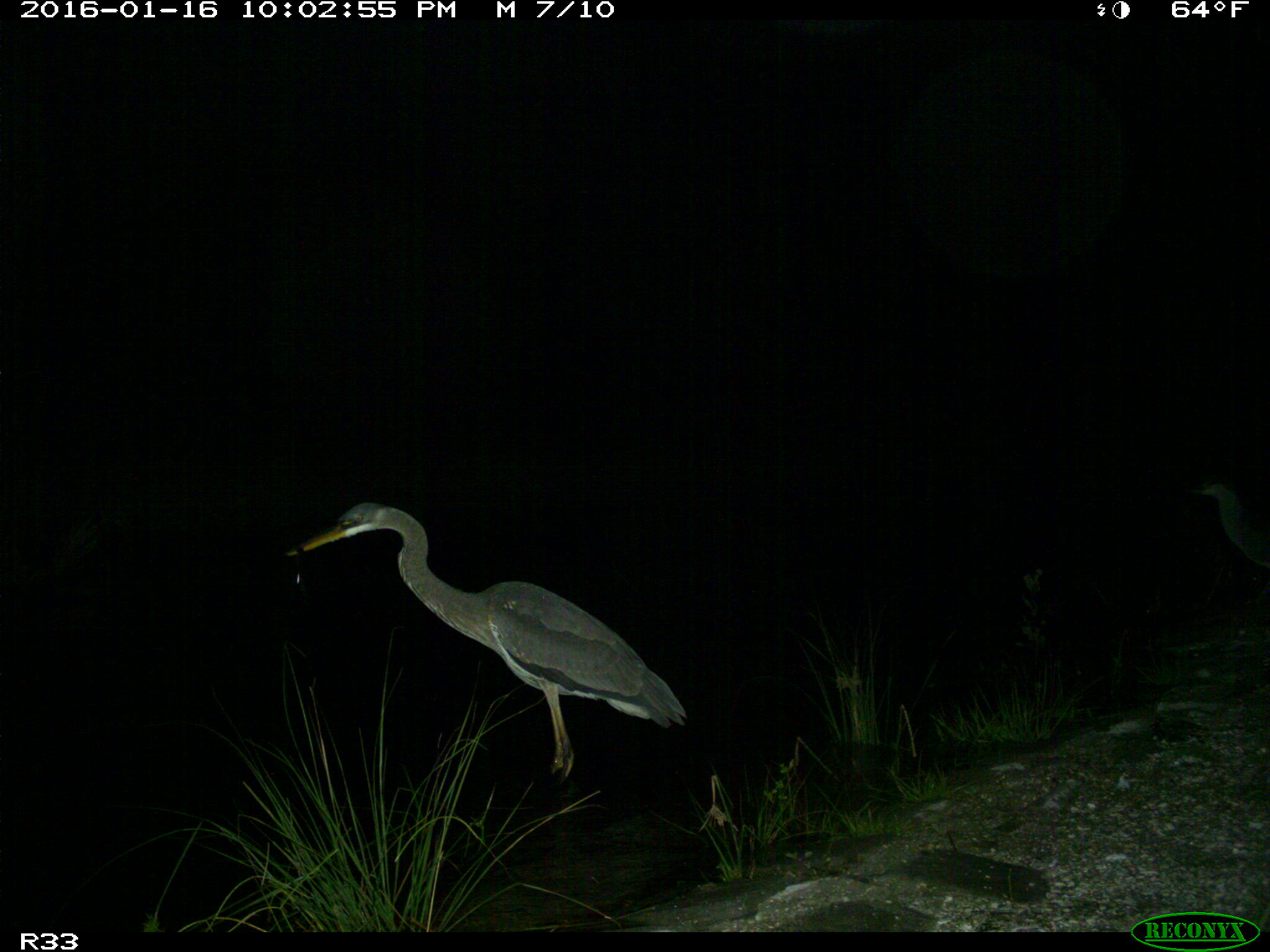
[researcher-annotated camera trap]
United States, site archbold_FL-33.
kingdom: Animalia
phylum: Chordata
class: Aves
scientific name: Aves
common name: birds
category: unidentified bird